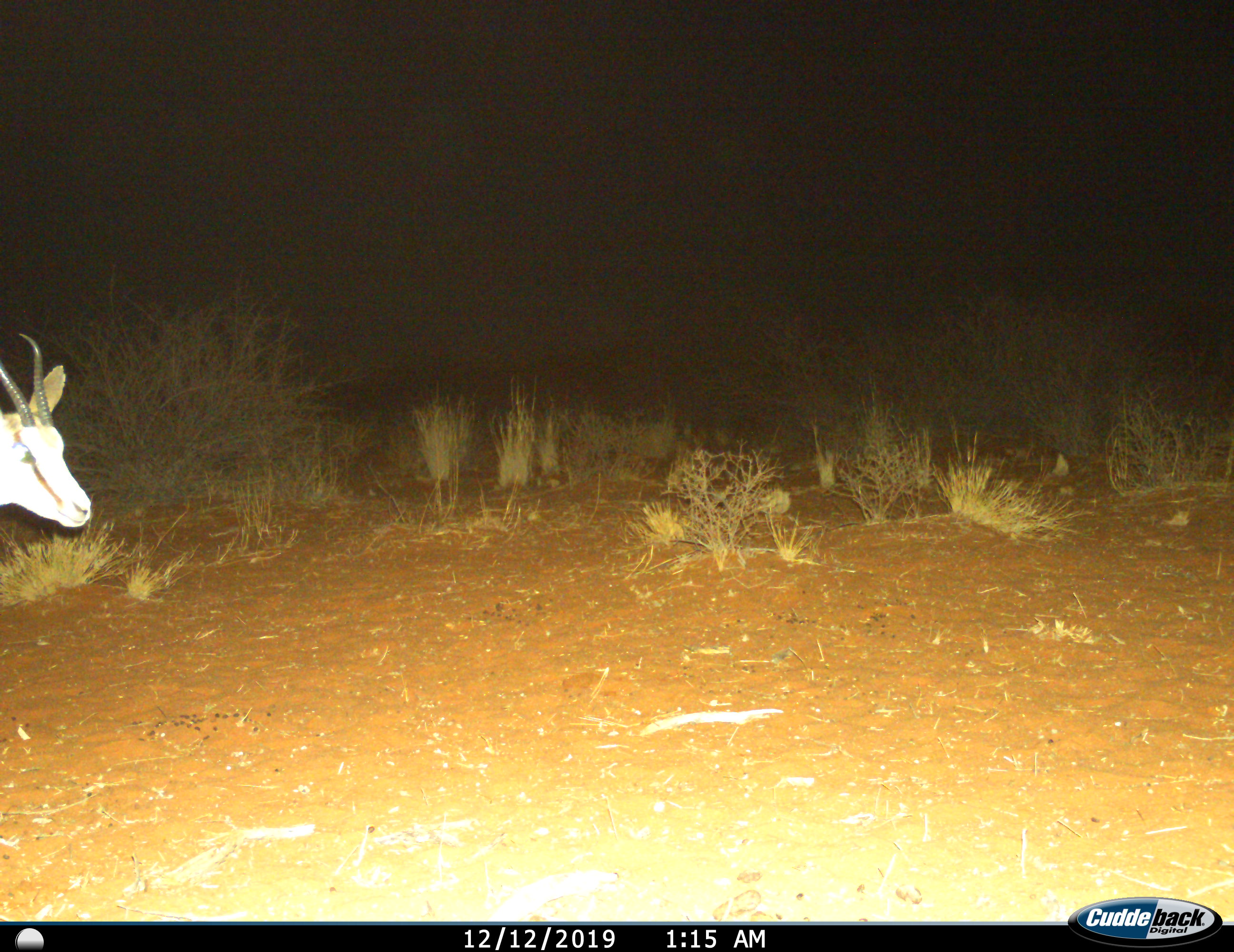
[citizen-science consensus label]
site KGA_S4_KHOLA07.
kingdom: Animalia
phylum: Chordata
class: Mammalia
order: Artiodactyla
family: Bovidae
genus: Antidorcas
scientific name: Antidorcas marsupialis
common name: springbok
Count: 1.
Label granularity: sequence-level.